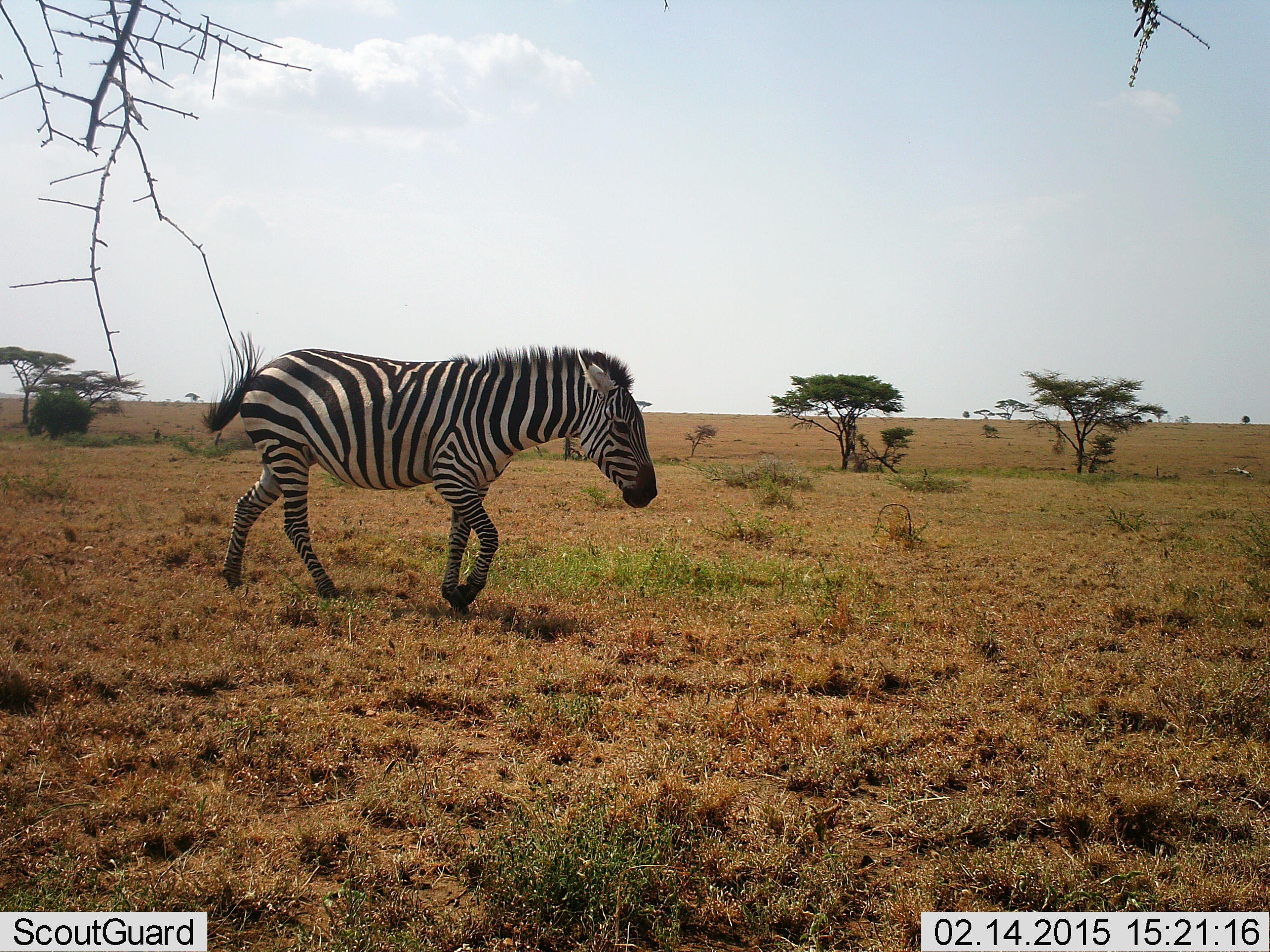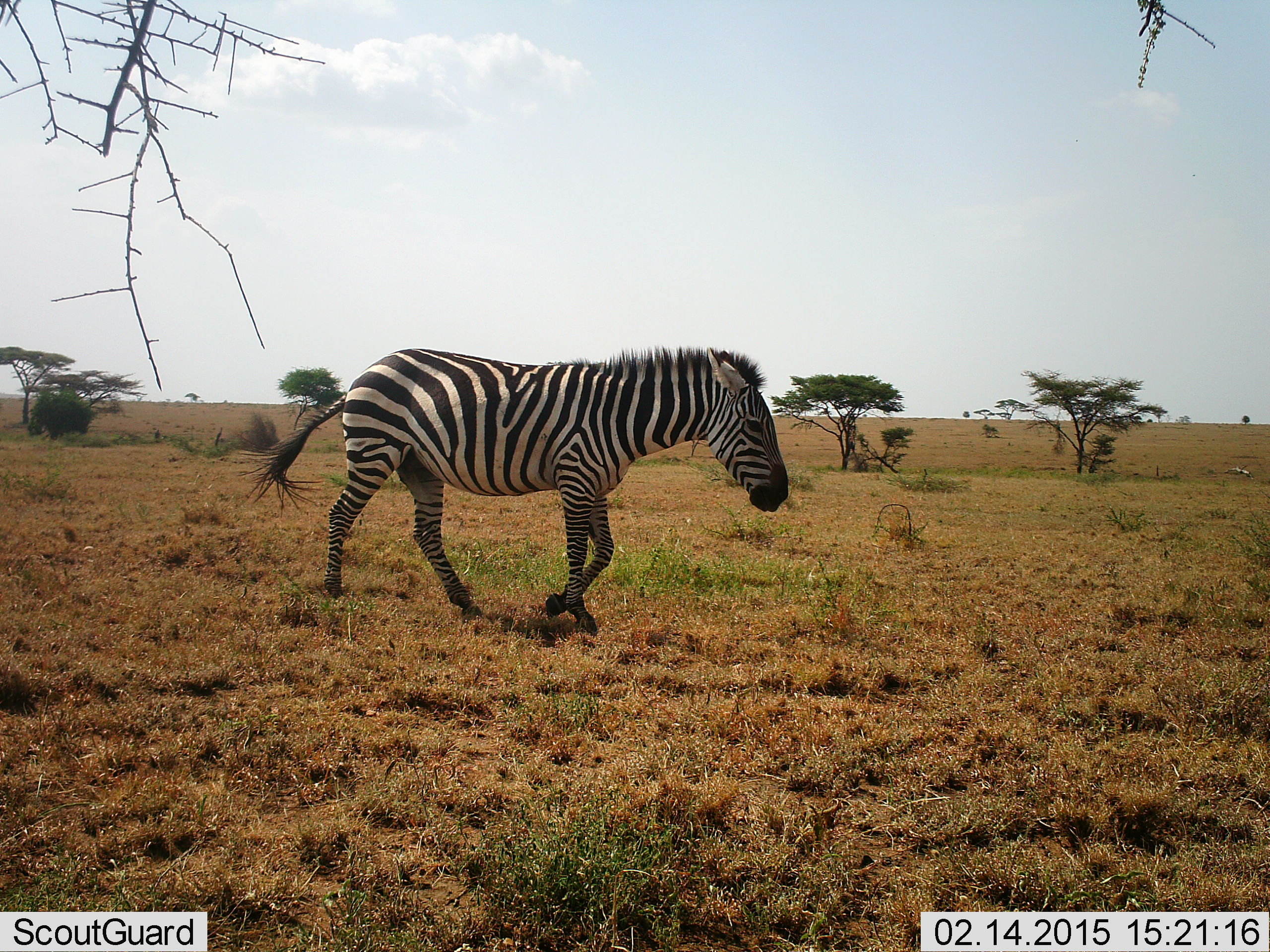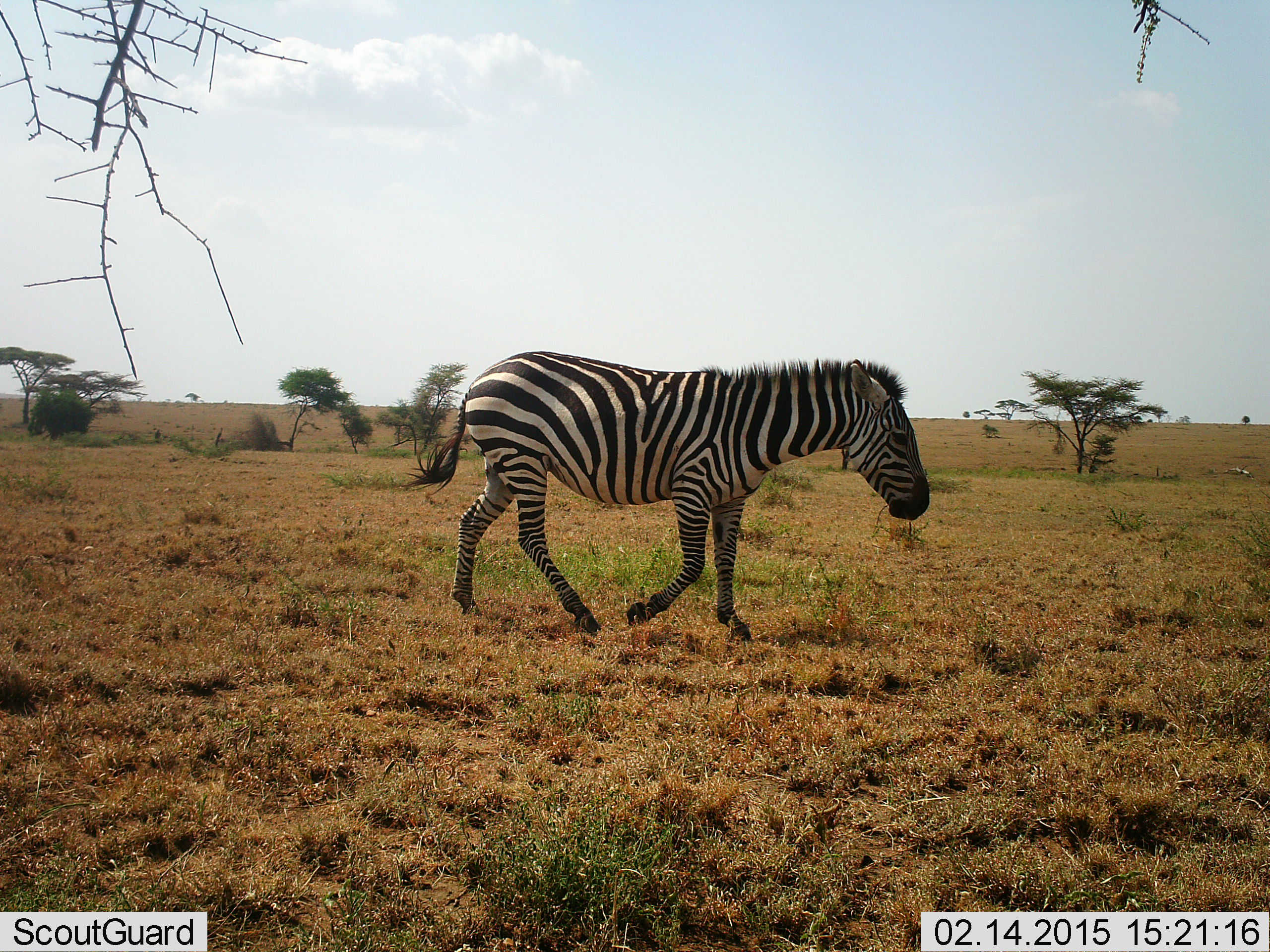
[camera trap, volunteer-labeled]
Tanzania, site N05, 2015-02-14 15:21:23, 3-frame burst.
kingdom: Animalia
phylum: Chordata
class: Mammalia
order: Perissodactyla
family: Equidae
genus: Equus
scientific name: Equus quagga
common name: plains zebra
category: zebra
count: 1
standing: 0%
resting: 0%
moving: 100%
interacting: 0%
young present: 0%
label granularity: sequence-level